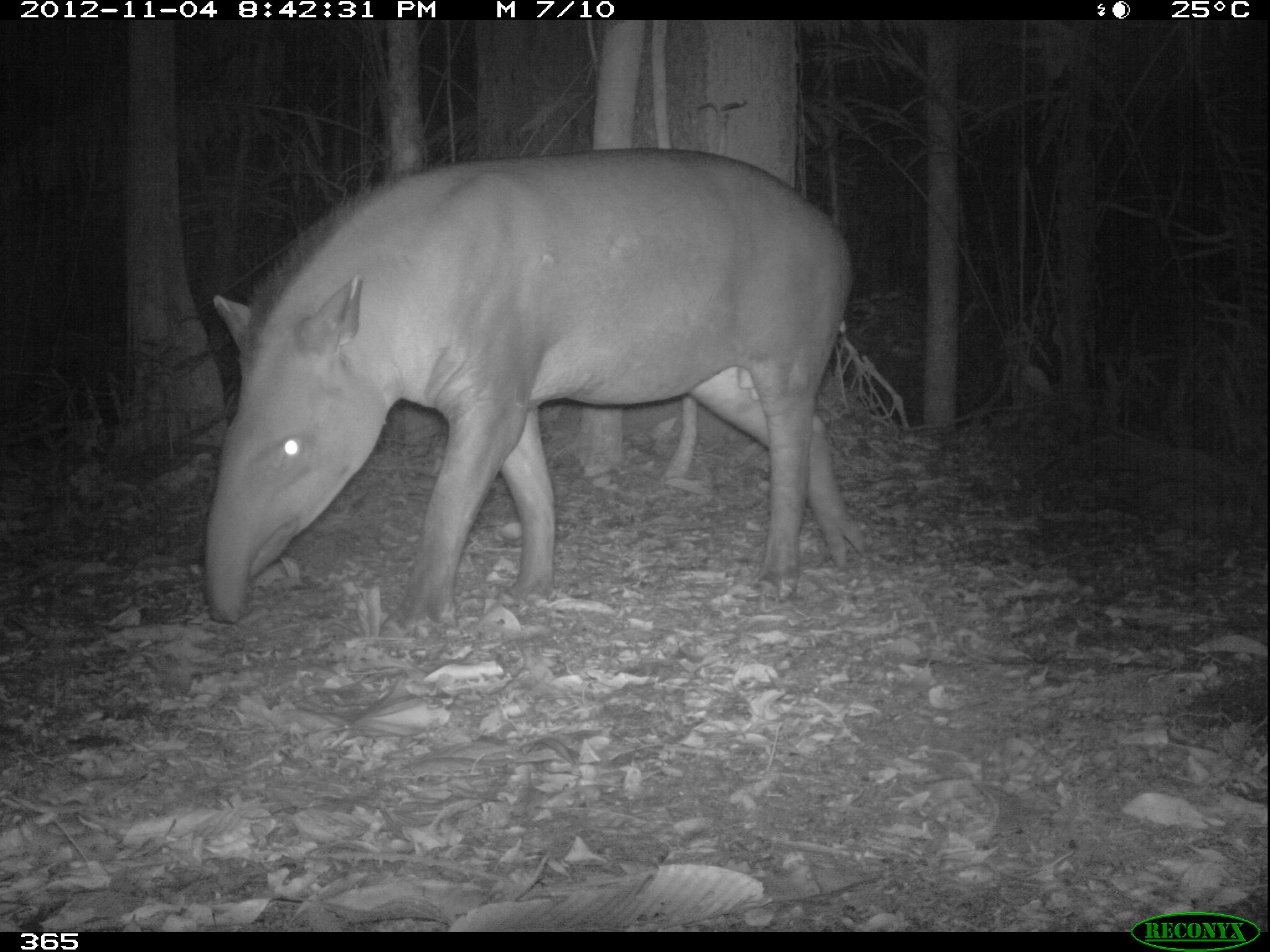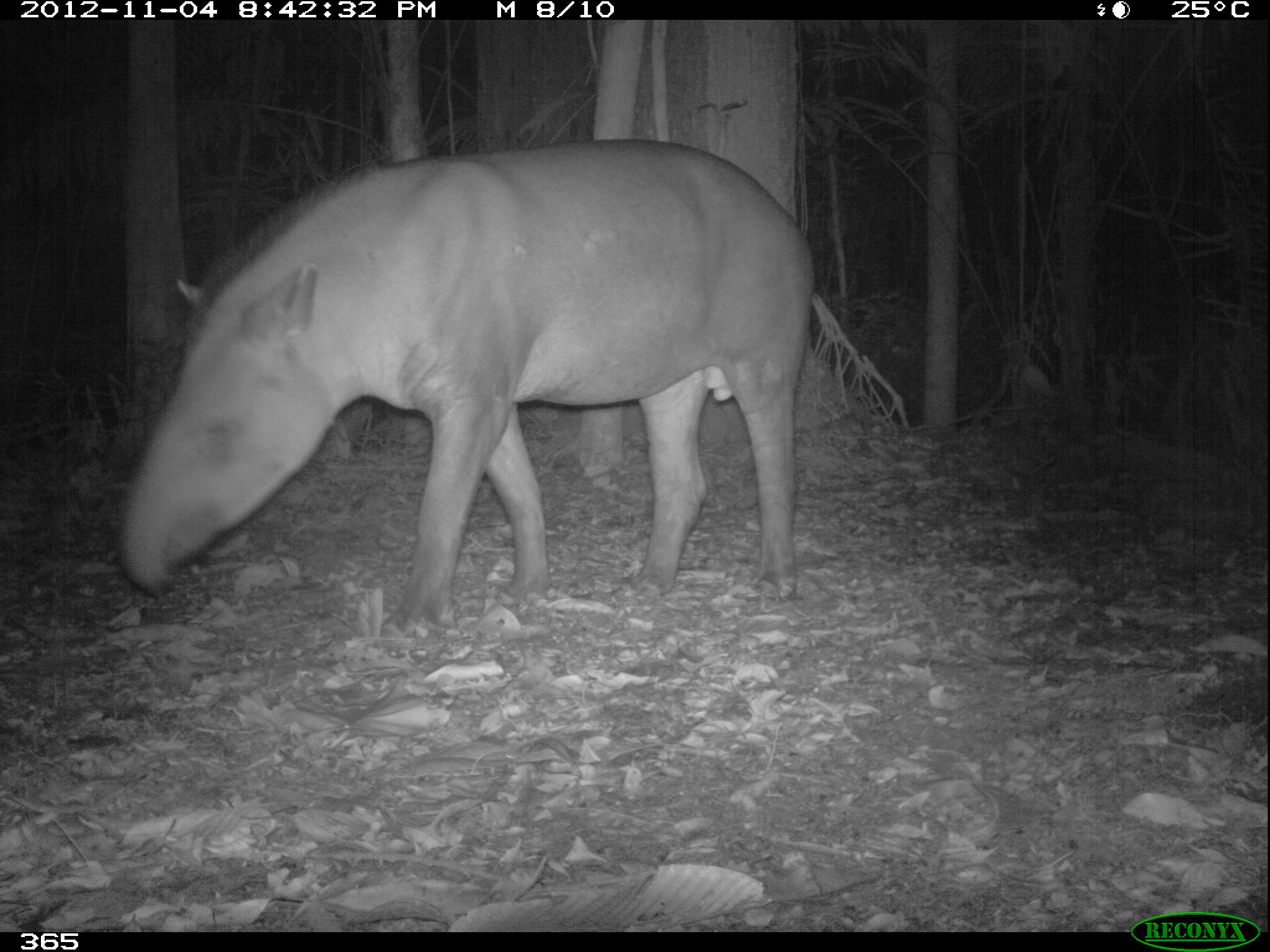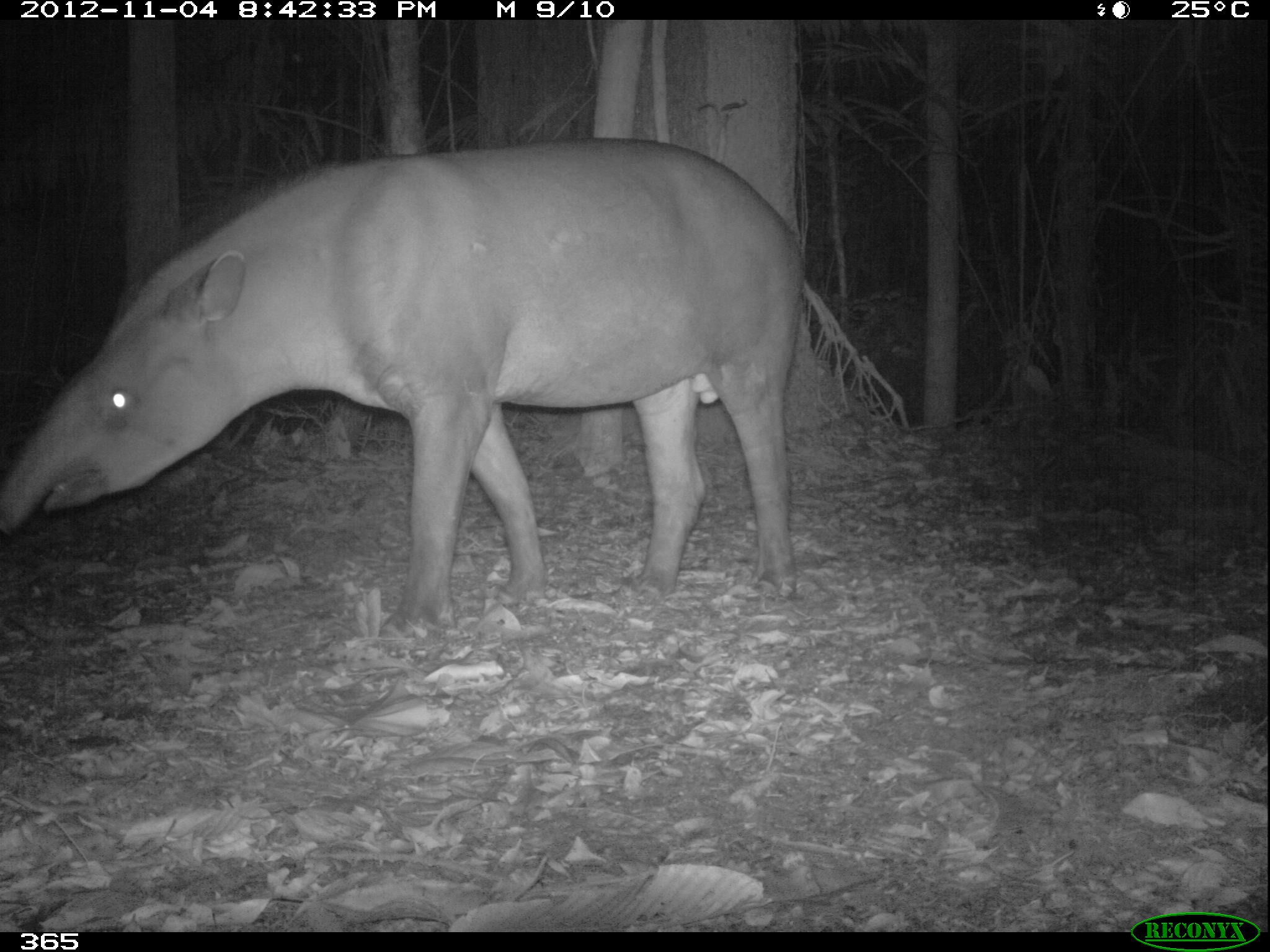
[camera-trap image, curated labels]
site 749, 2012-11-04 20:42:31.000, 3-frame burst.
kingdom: Animalia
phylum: Chordata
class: Mammalia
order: Perissodactyla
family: Tapiridae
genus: Tapirus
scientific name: Tapirus terrestris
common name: south american tapir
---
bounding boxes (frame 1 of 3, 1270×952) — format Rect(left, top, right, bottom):
tapirus terrestris: Rect(199, 147, 851, 639)